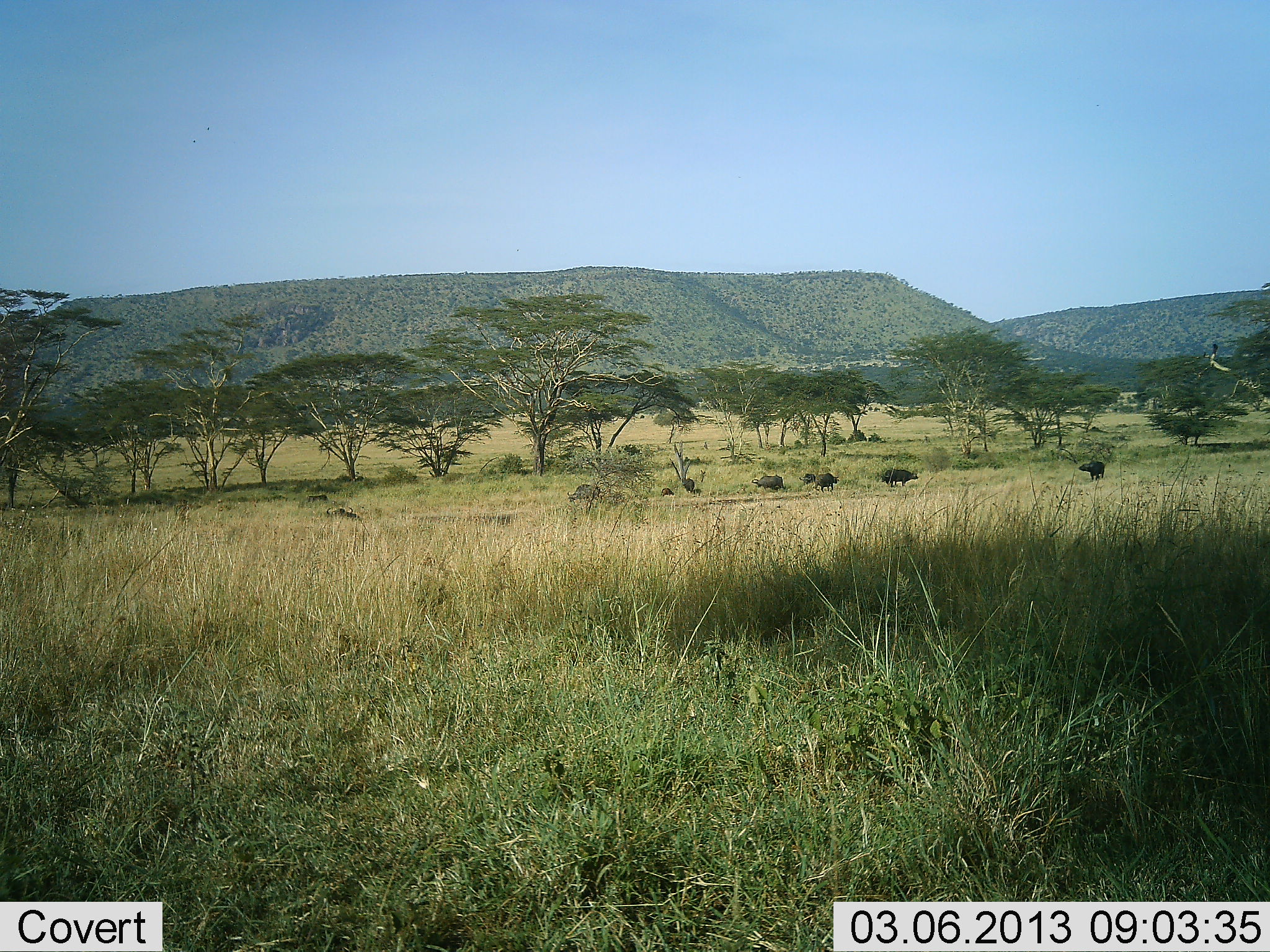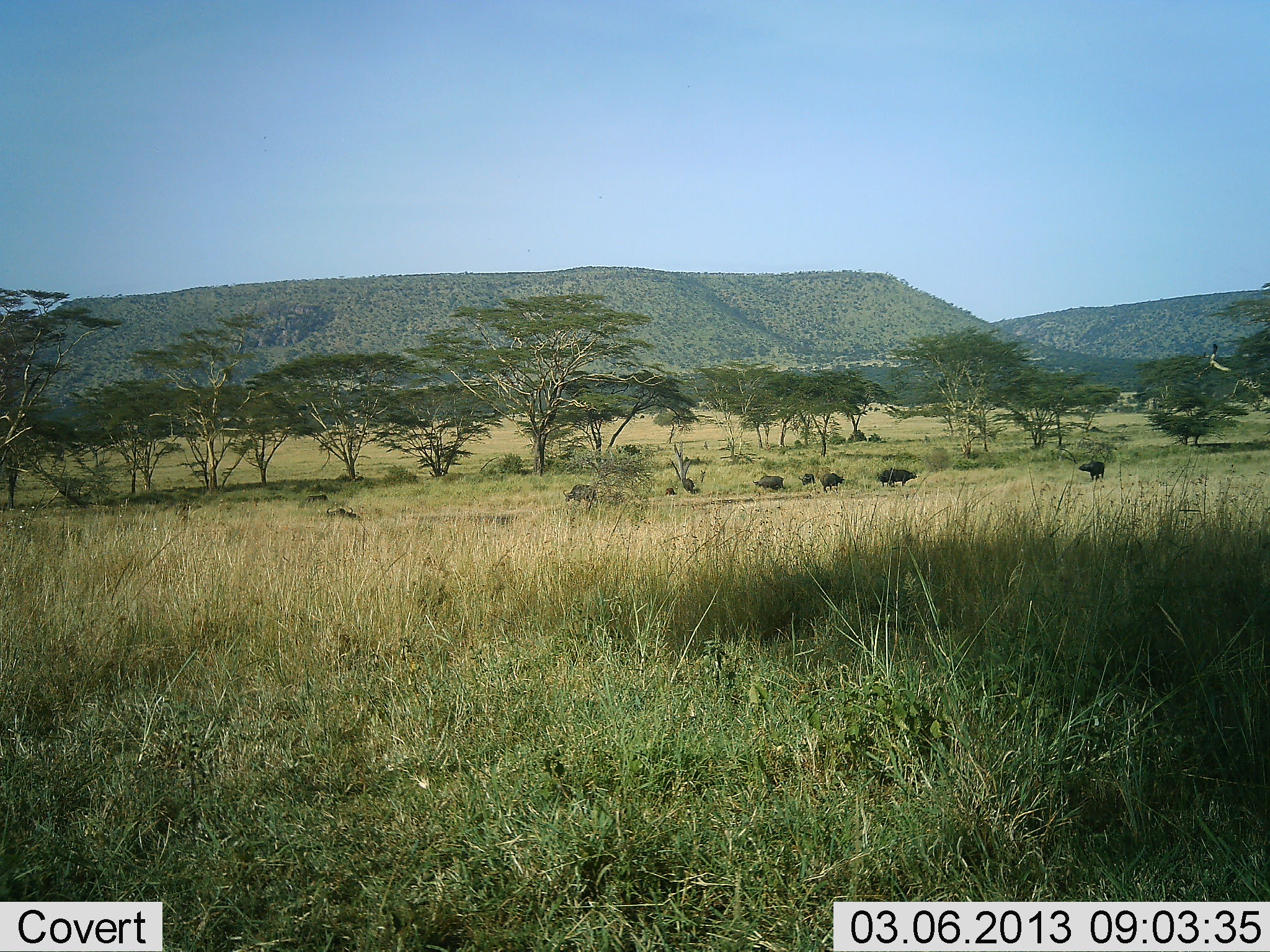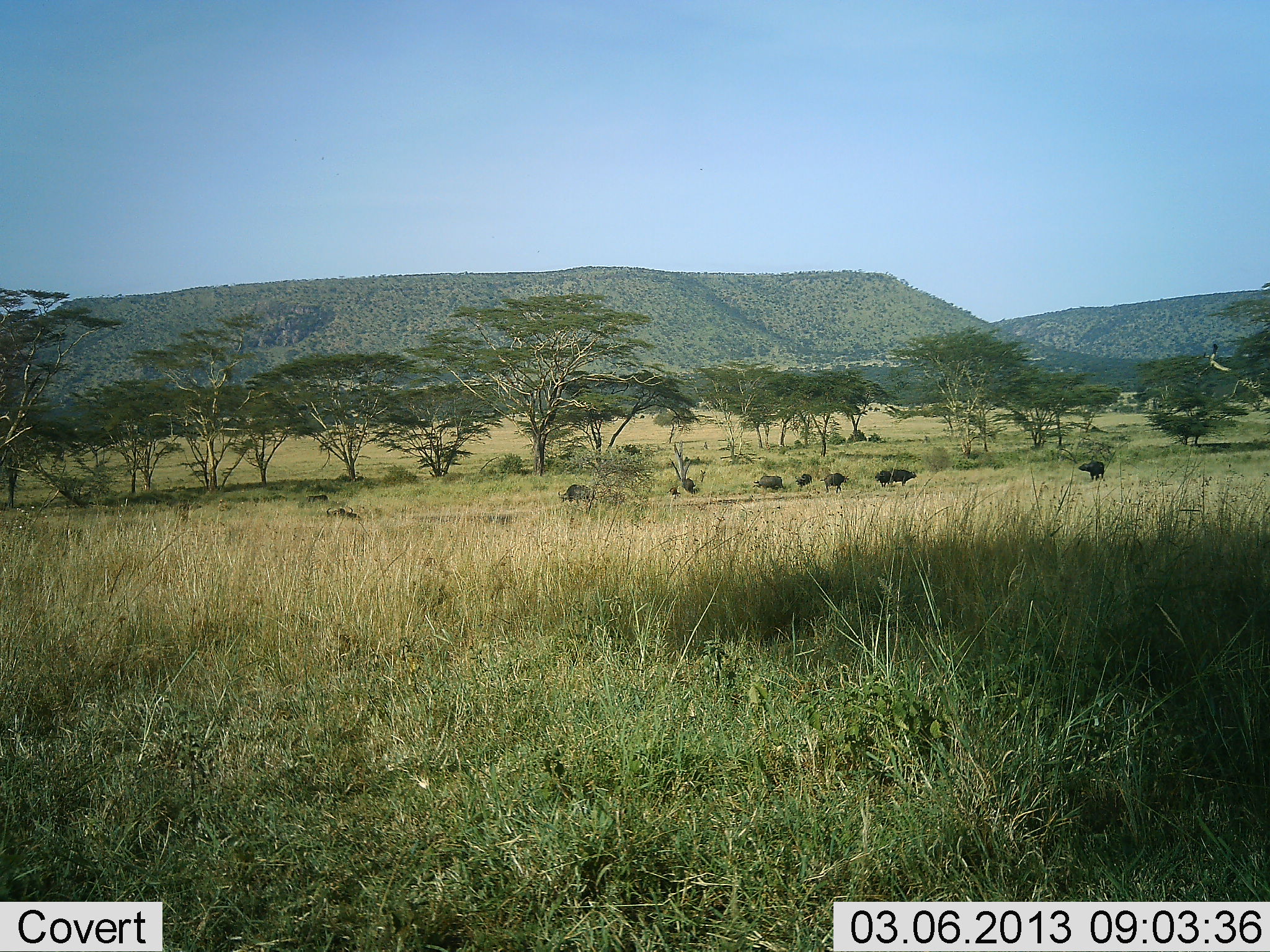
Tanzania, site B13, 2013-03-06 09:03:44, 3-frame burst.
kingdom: Animalia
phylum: Chordata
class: Mammalia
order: Artiodactyla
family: Bovidae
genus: Syncerus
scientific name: Syncerus caffer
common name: cape buffalo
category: buffalo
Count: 8.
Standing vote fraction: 55%.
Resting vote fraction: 0%.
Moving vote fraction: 45%.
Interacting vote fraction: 0%.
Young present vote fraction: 0%.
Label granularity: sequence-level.